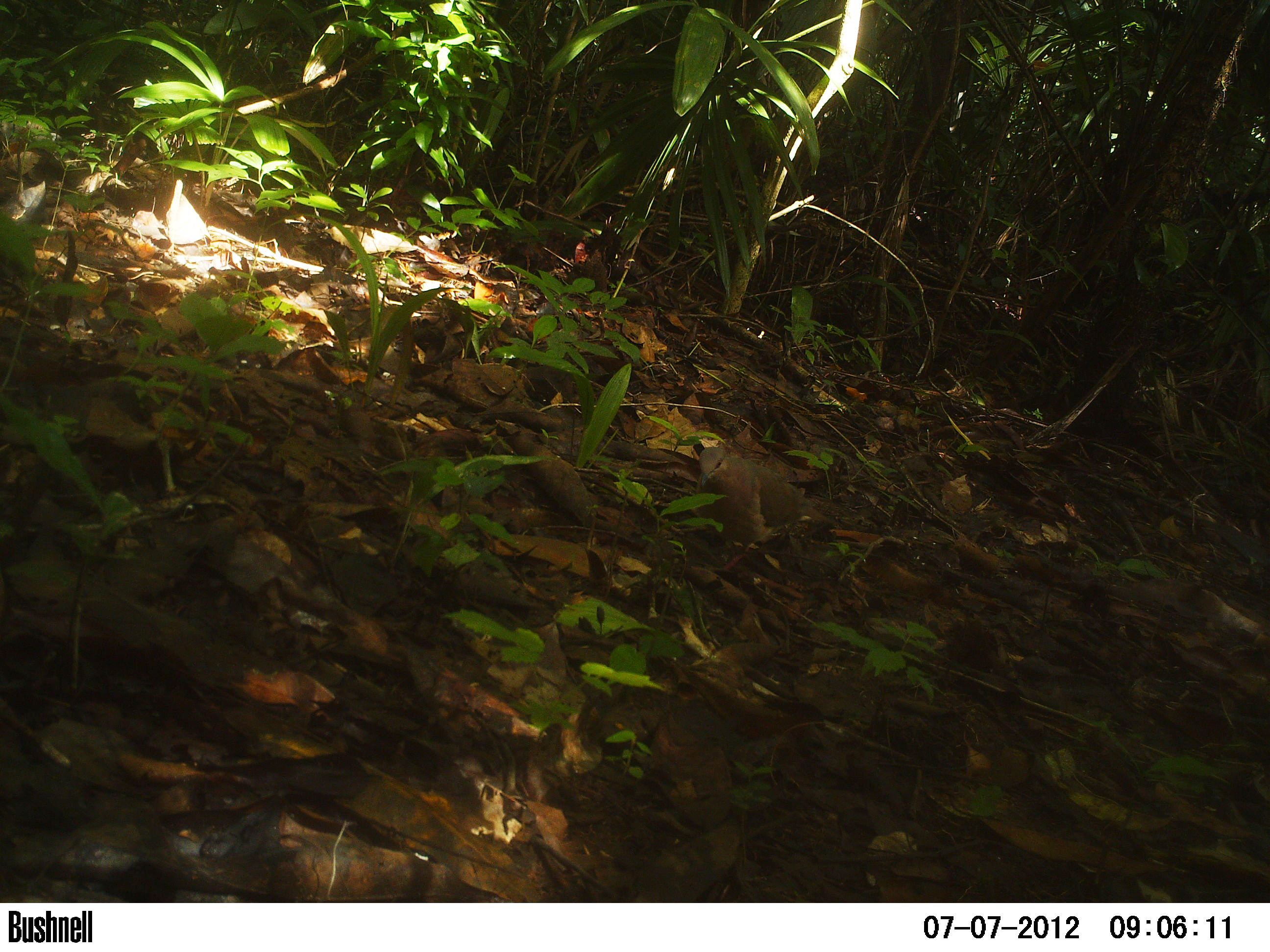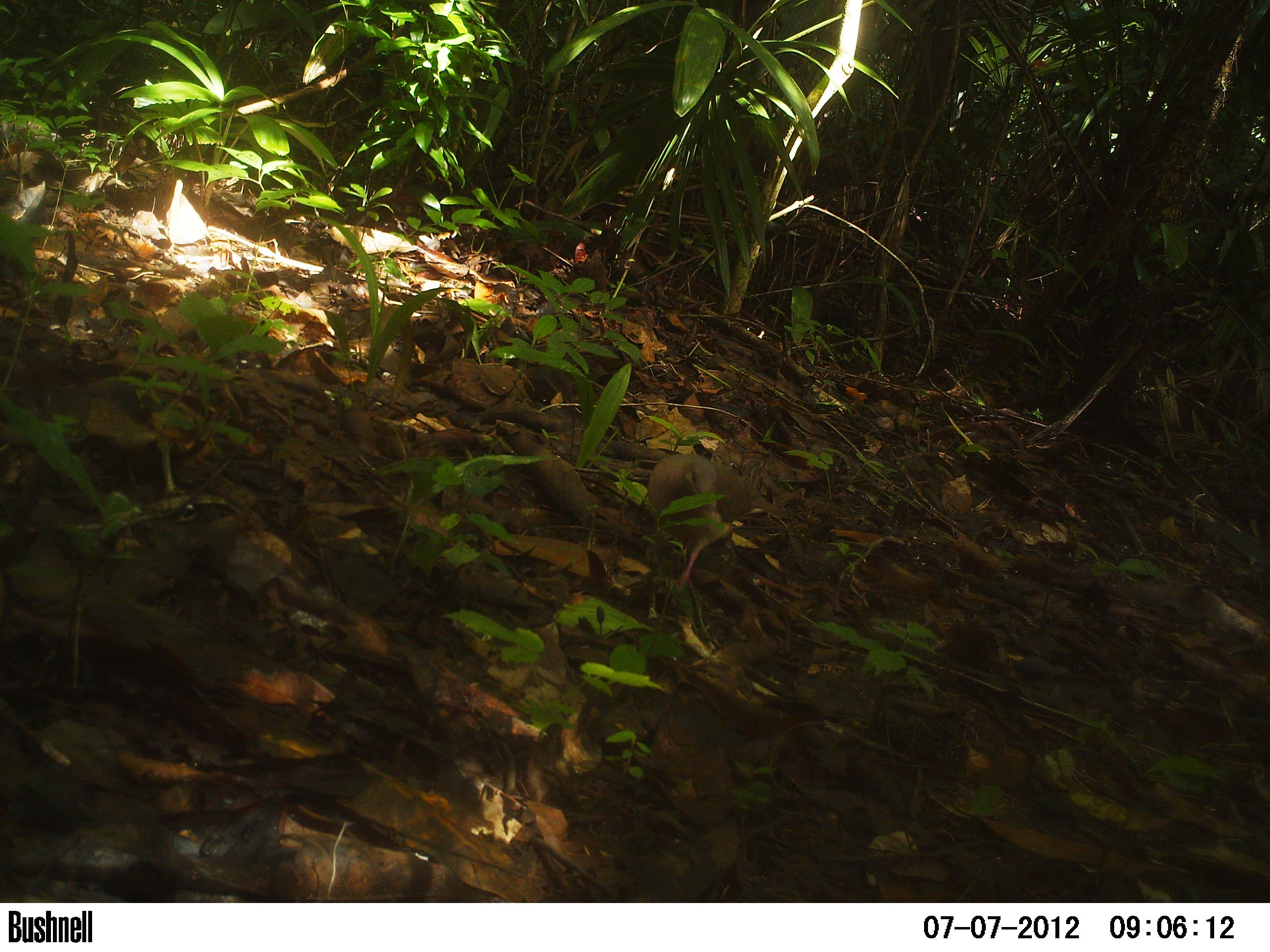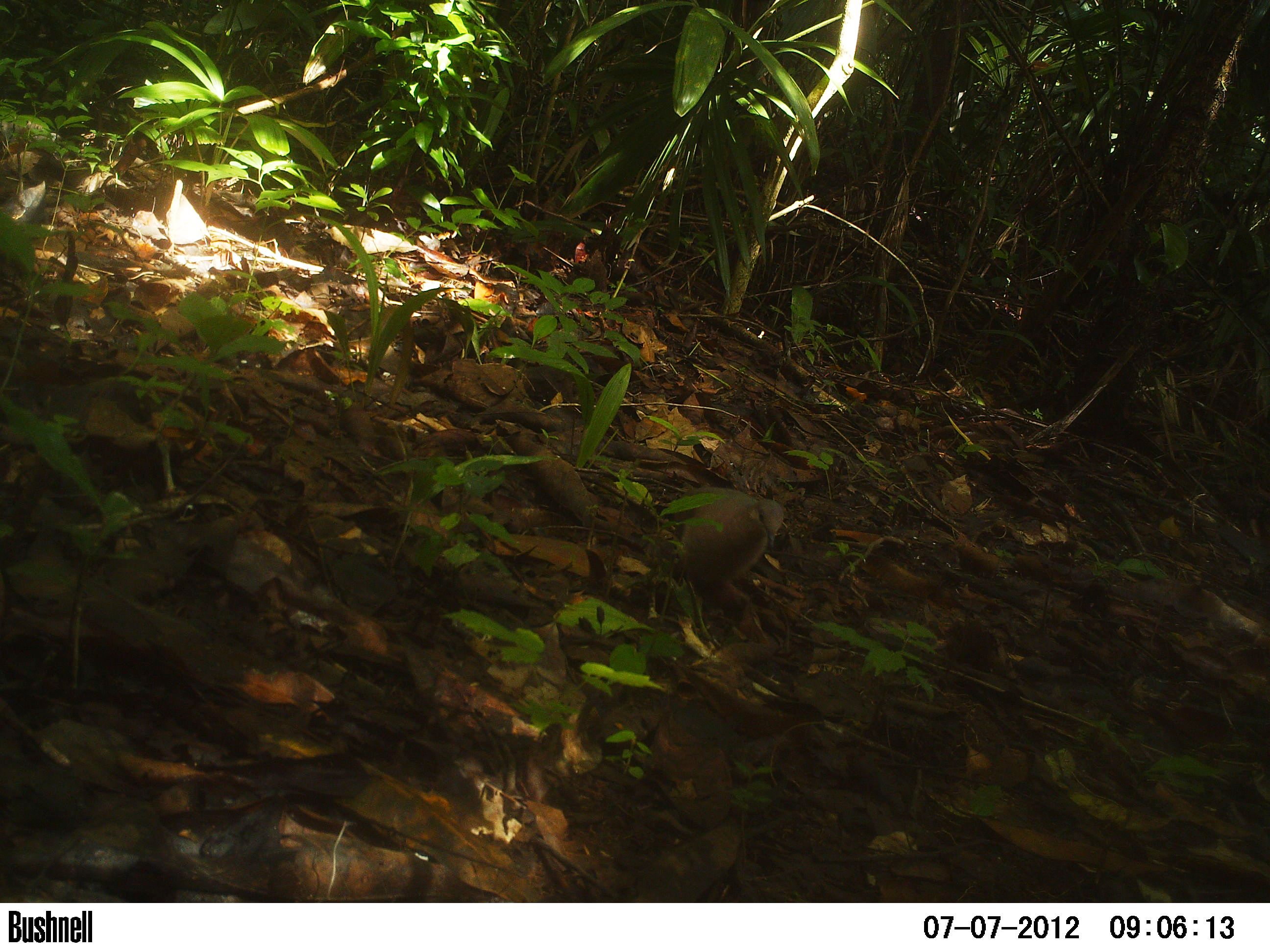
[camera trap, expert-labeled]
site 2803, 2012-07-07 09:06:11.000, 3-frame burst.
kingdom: Animalia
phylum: Chordata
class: Aves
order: Columbiformes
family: Columbidae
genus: Leptotila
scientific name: Leptotila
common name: leptotila doves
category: leptotila sp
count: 1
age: adult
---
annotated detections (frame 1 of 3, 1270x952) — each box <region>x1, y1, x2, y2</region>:
leptotila sp: <region>692, 446, 839, 577</region>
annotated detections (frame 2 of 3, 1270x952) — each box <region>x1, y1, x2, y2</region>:
leptotila sp: <region>642, 452, 795, 590</region>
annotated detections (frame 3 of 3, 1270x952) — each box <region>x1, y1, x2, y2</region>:
leptotila sp: <region>671, 486, 784, 605</region>